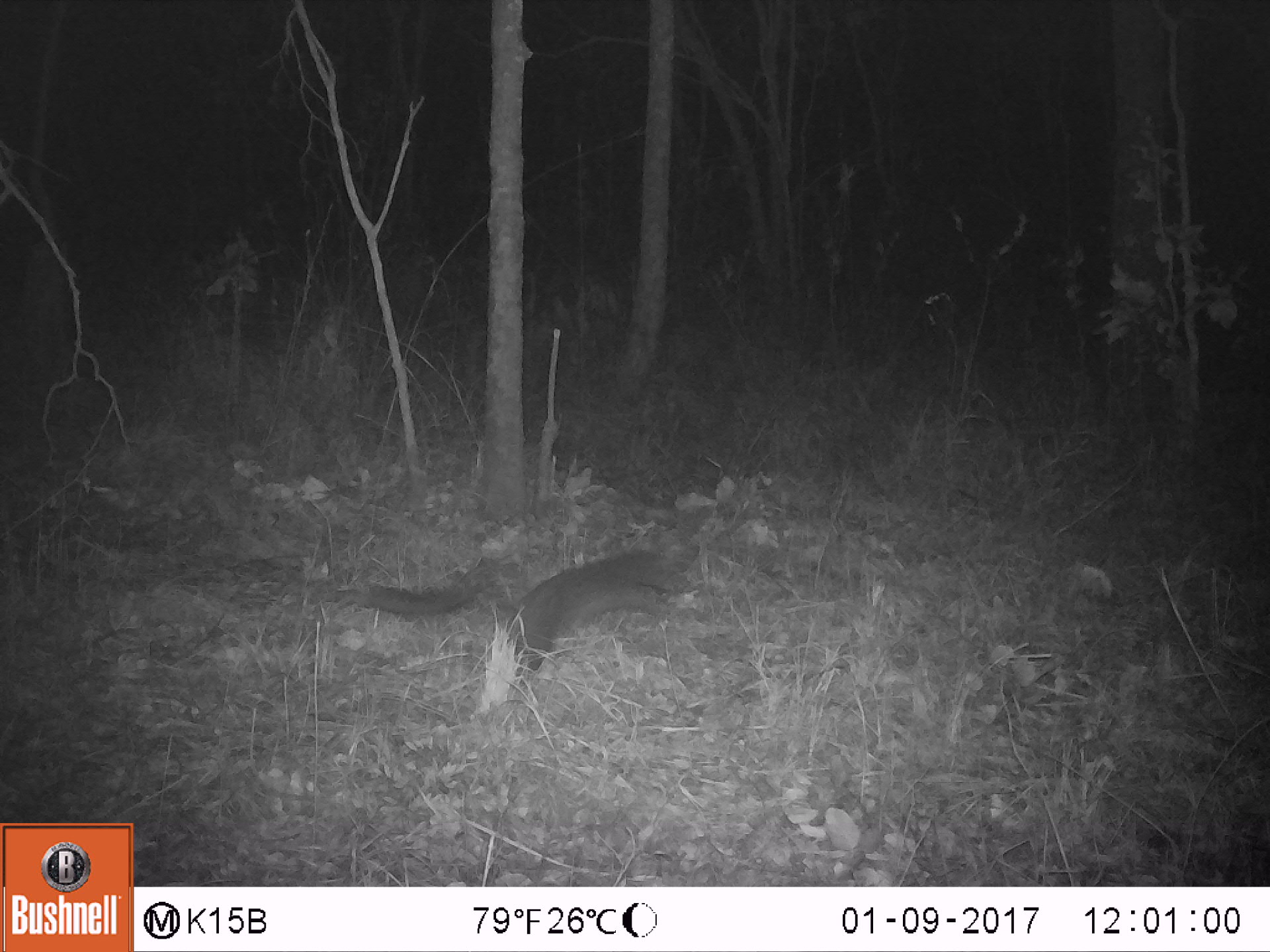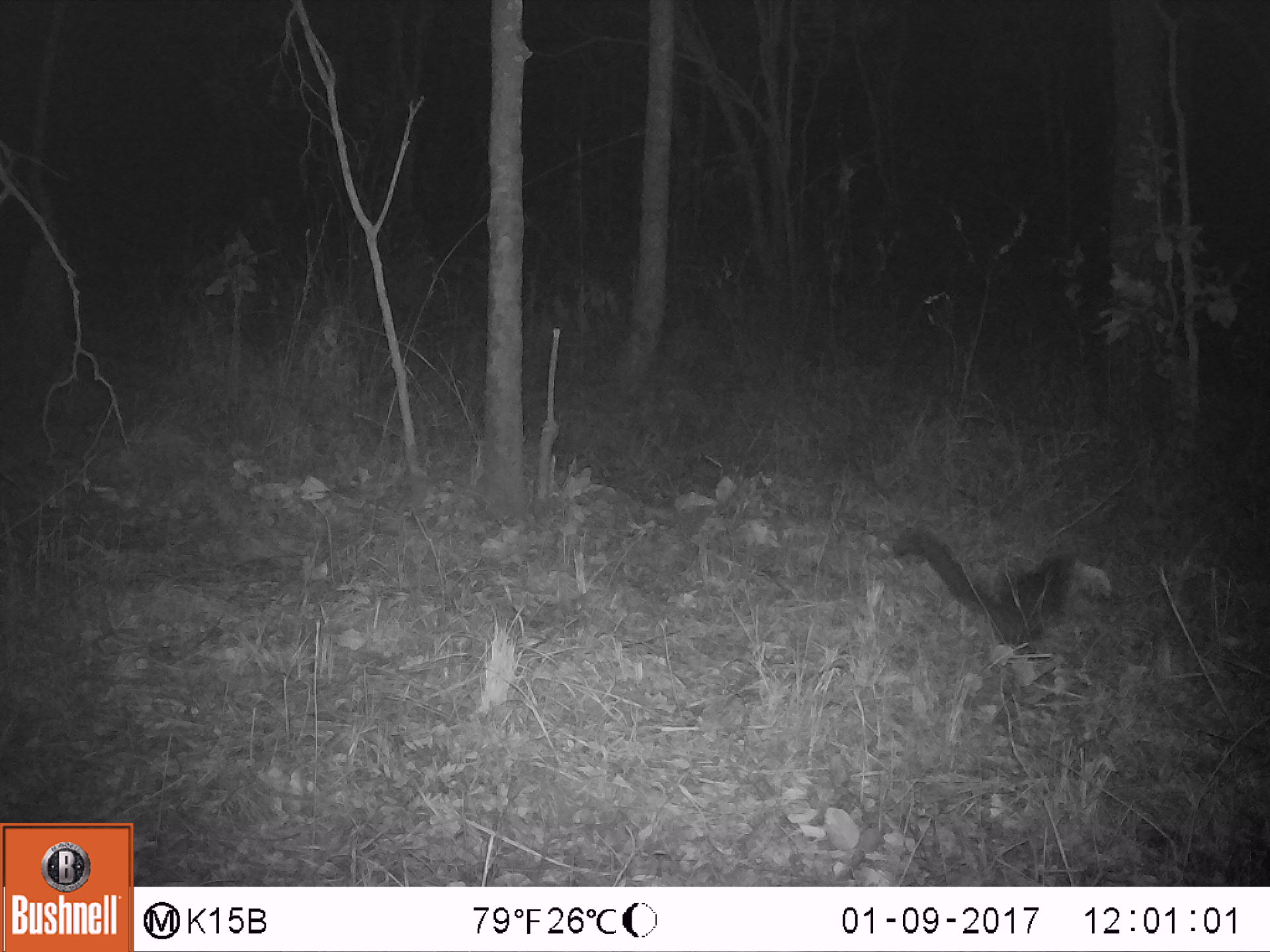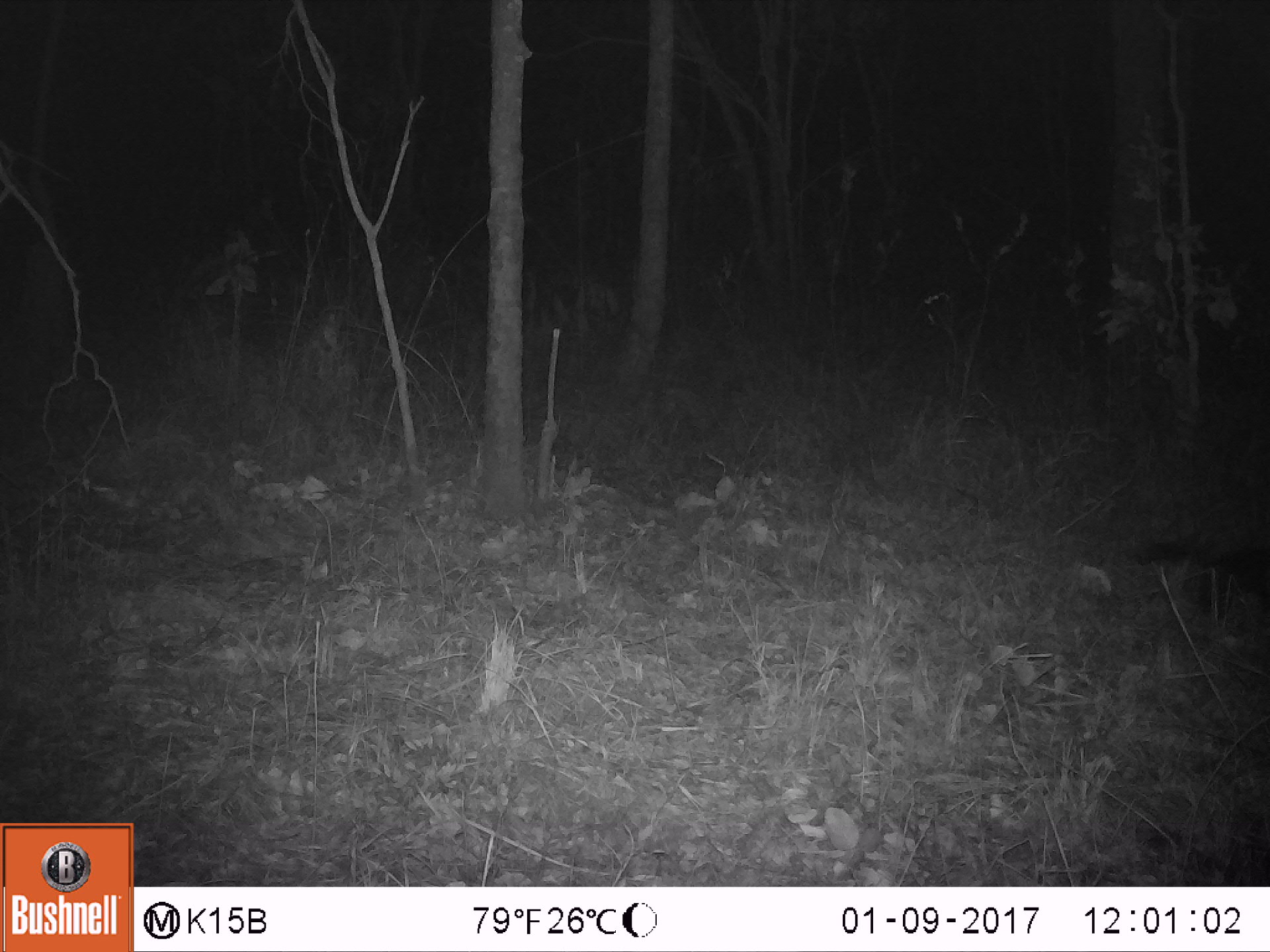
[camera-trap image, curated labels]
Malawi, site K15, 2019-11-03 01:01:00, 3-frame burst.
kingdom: Animalia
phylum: Chordata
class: Mammalia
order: Carnivora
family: Herpestidae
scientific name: Herpestidae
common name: mongoose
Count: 1.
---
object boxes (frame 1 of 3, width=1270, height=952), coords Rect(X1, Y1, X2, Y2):
mongoose: Rect(341, 542, 696, 659)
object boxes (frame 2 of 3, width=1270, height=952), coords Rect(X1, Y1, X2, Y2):
mongoose: Rect(890, 520, 1086, 661)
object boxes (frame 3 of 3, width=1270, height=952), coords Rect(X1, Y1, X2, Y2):
mongoose: Rect(1128, 532, 1262, 634)